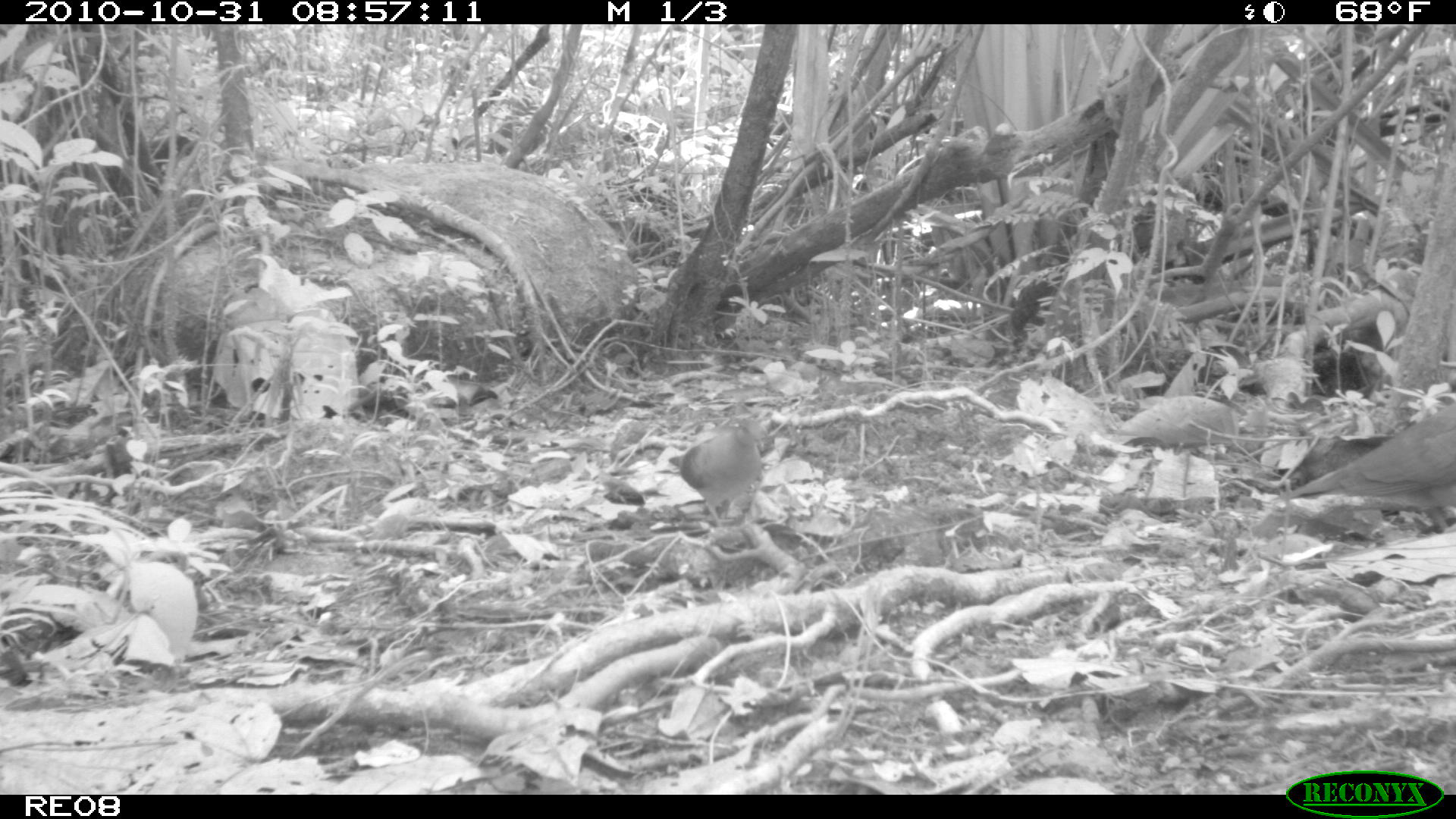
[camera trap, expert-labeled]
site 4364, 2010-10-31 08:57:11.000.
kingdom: Animalia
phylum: Chordata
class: Aves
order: Columbiformes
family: Columbidae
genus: Streptopelia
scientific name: Streptopelia picturata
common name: malagasy turtle dove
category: nesoenas picturata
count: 1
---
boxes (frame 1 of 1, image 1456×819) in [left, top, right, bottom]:
nesoenas picturata: [1269, 401, 1456, 531]; [667, 421, 766, 526]